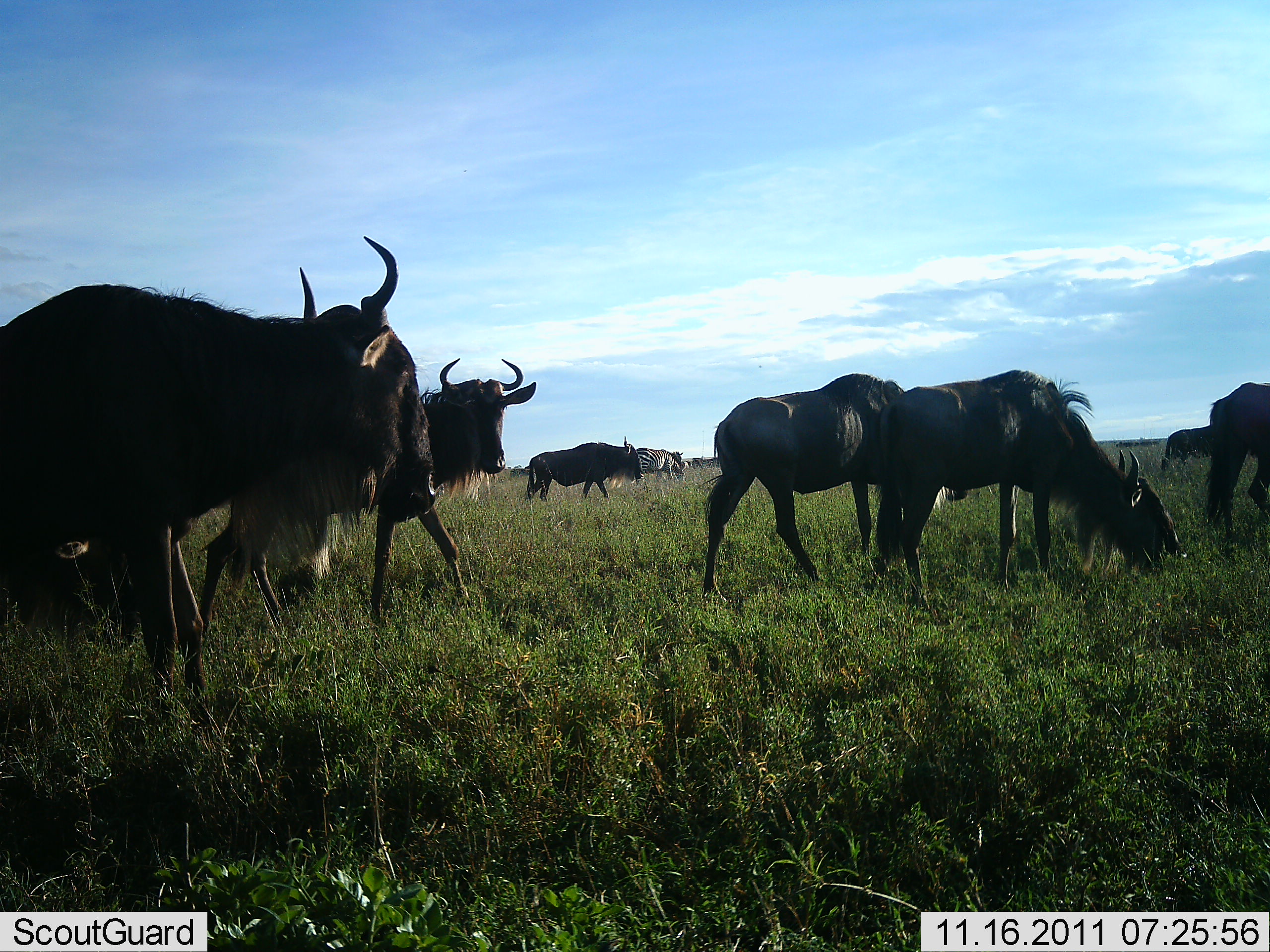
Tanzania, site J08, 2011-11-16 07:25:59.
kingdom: Animalia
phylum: Chordata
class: Mammalia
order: Artiodactyla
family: Bovidae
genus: Connochaetes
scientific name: Connochaetes taurinus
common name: blue wildebeest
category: wildebeest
Wildebeest (blue wildebeest) (Connochaetes taurinus), count 7. Behavior (volunteer vote fractions): standing 58%, resting 0%, moving 74%, interacting 0%. Young present (vote fraction): 0%. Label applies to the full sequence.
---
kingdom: Animalia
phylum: Chordata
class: Mammalia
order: Perissodactyla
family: Equidae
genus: Equus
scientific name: Equus quagga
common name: plains zebra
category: zebra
Zebra (plains zebra) (Equus quagga), count 1. Behavior (volunteer vote fractions): standing 50%, resting 0%, moving 10%, interacting 0%. Young present (vote fraction): 0%. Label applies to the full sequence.